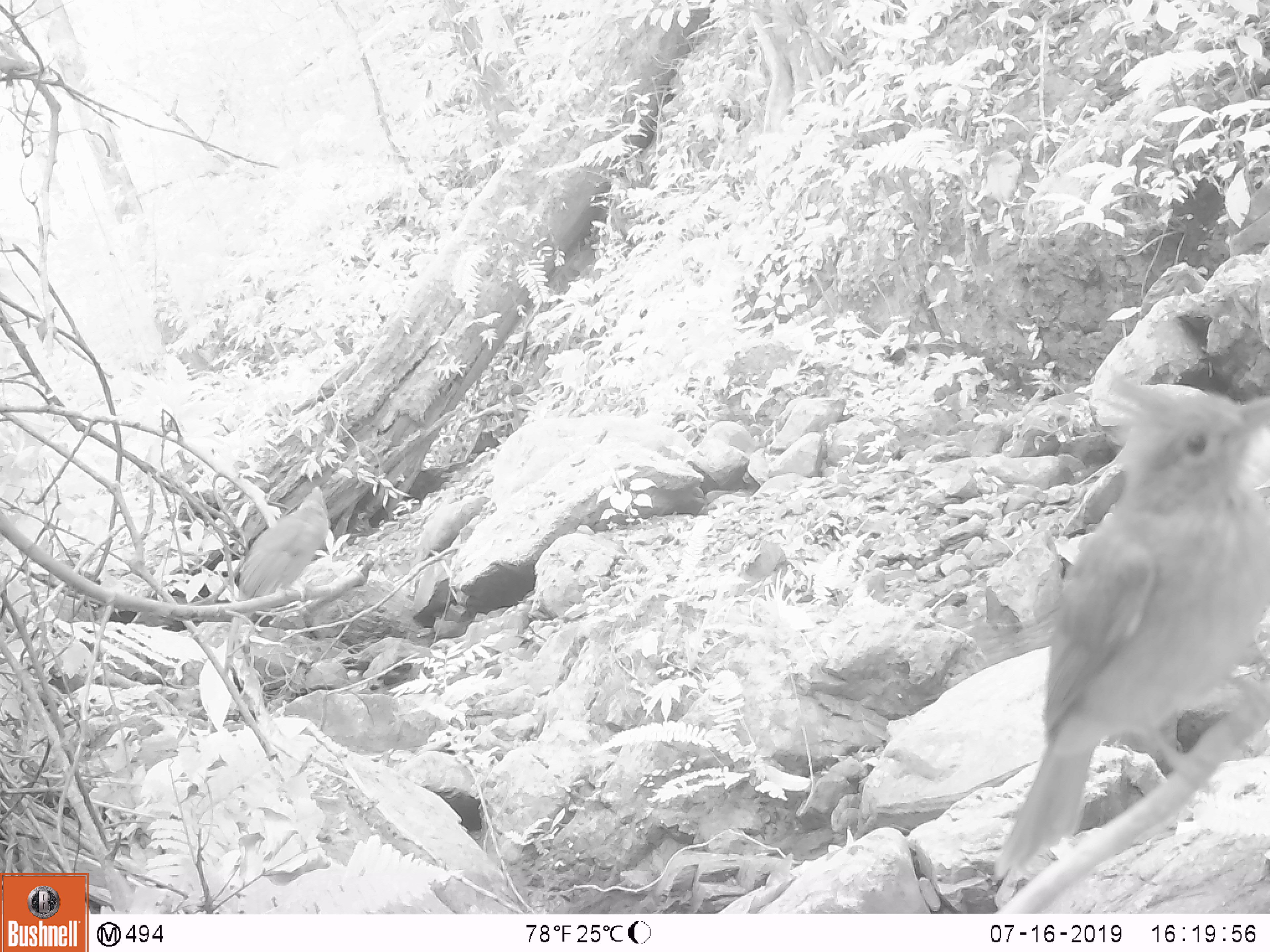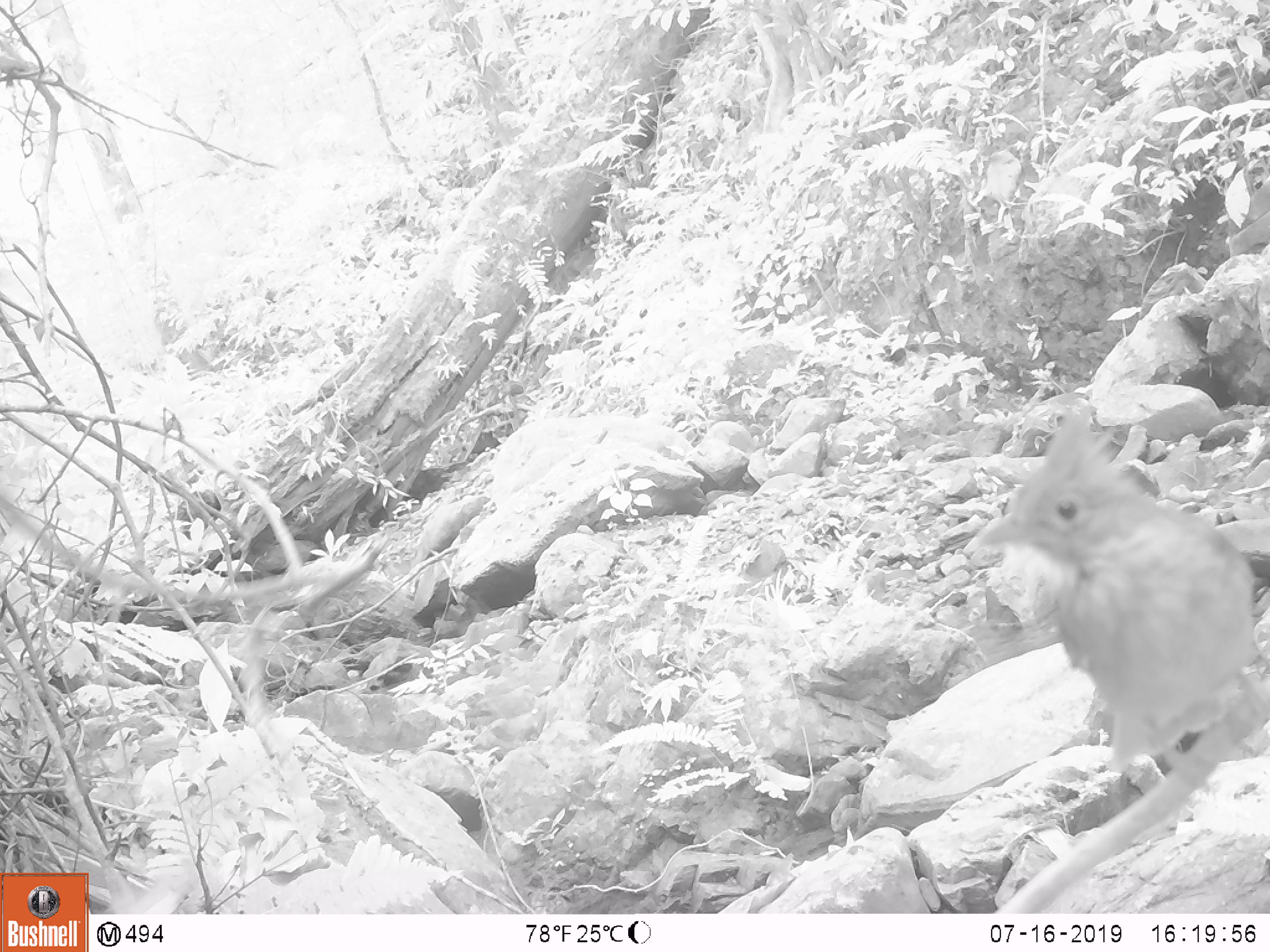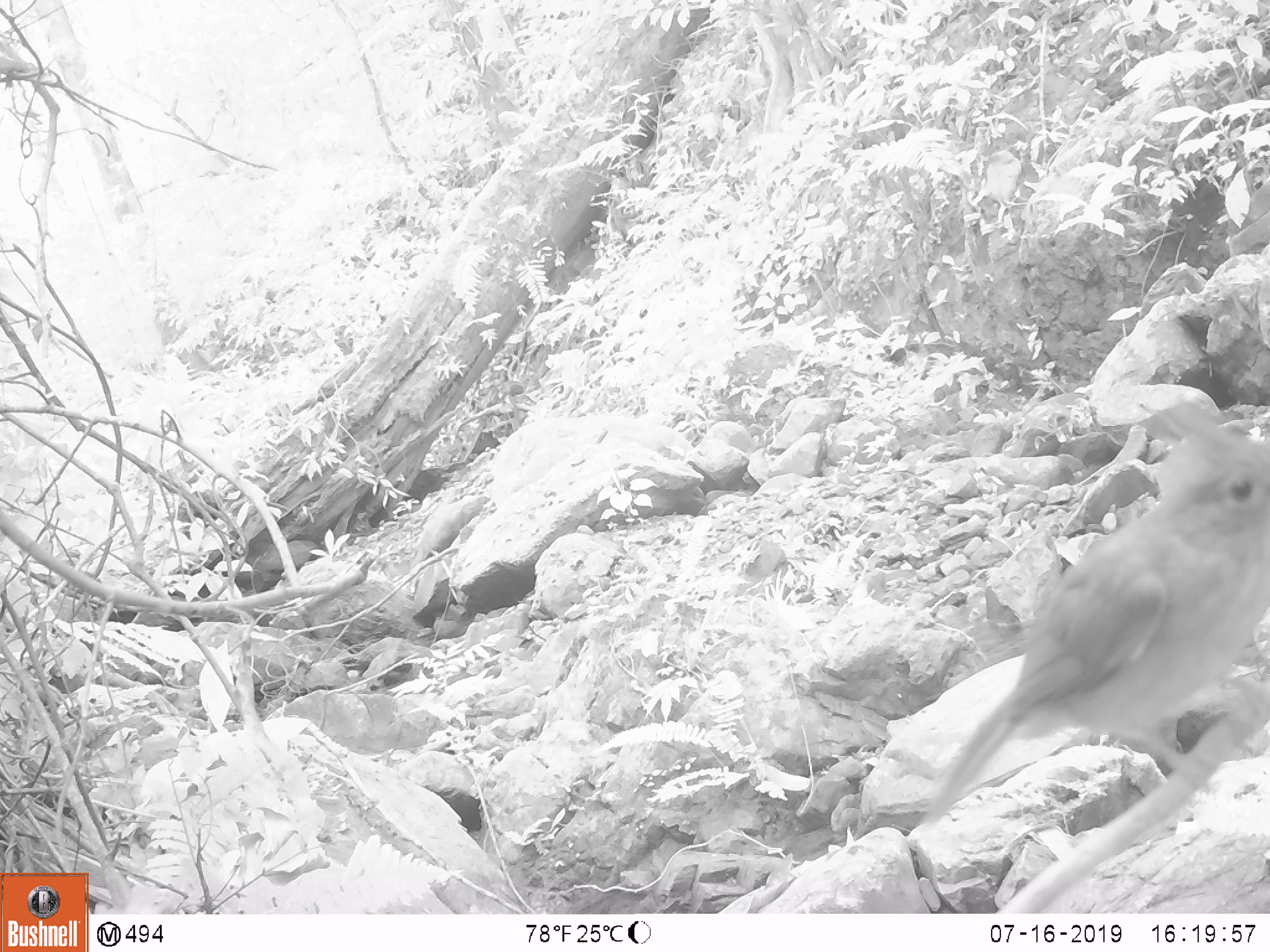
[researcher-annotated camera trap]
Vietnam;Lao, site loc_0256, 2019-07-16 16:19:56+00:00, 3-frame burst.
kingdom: Animalia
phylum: Chordata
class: Aves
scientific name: Aves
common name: bird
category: unidentified bird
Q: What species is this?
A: Unidentified bird (bird) (Aves).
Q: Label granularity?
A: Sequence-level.